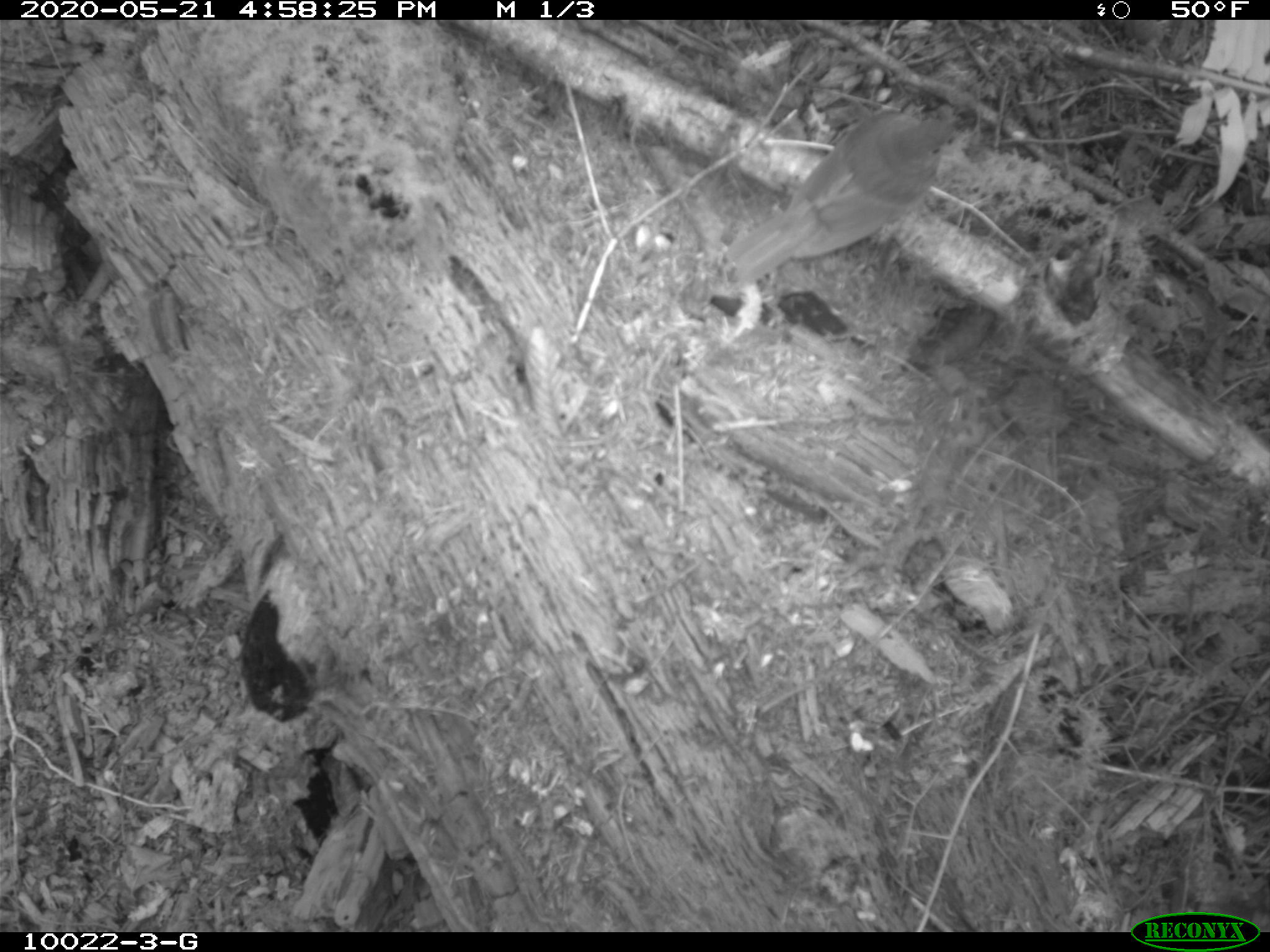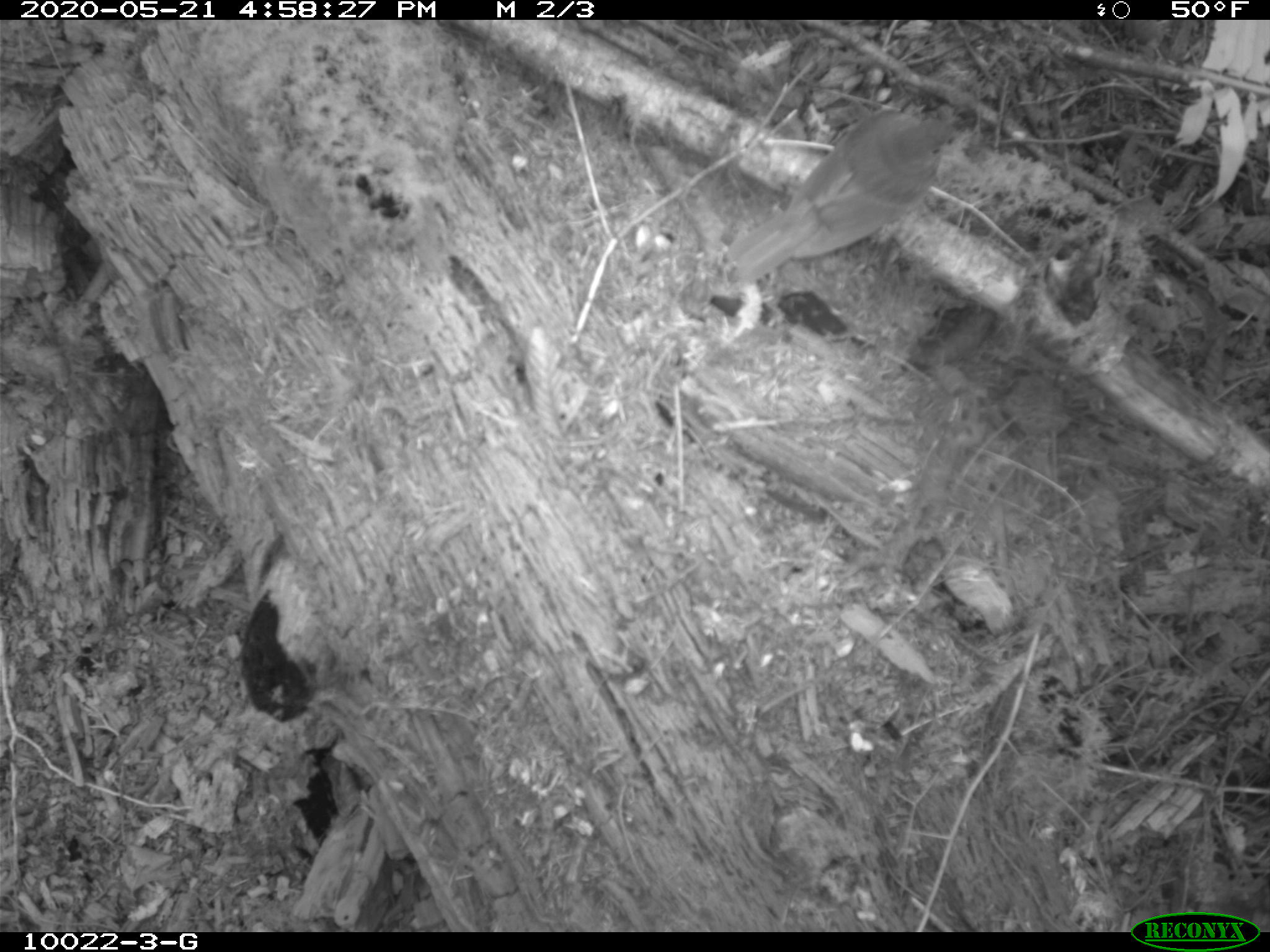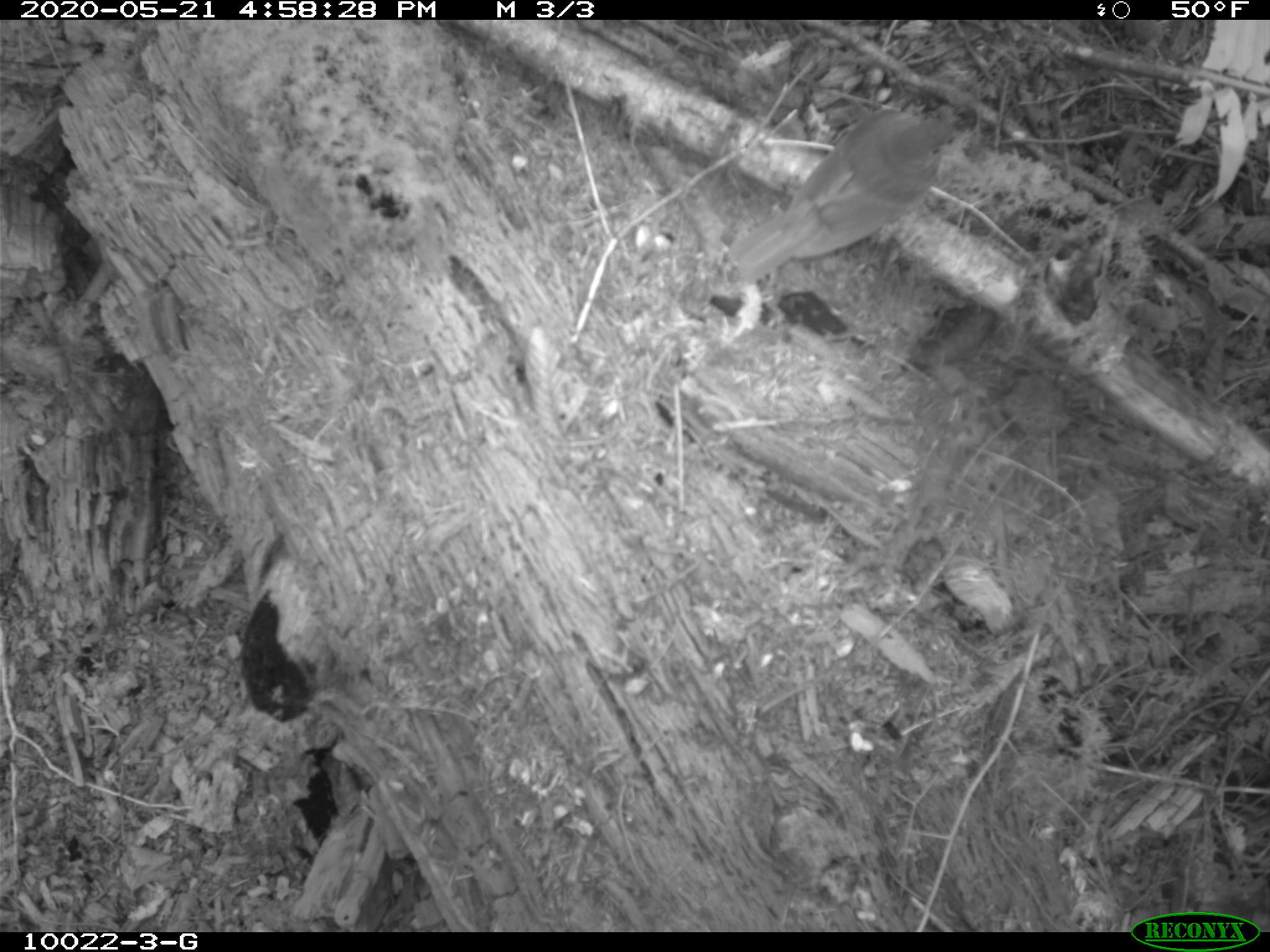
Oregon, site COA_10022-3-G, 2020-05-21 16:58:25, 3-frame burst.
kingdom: Animalia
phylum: Chordata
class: Aves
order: Passeriformes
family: Turdidae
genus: Catharus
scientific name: Catharus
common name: brown thrushes and nightingale-thrushes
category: catharus species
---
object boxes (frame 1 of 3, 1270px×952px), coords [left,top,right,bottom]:
catharus species: [725,105,963,273]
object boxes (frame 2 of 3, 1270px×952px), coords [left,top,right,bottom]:
catharus species: [726,110,954,275]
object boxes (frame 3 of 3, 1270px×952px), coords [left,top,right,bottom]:
catharus species: [722,104,958,284]